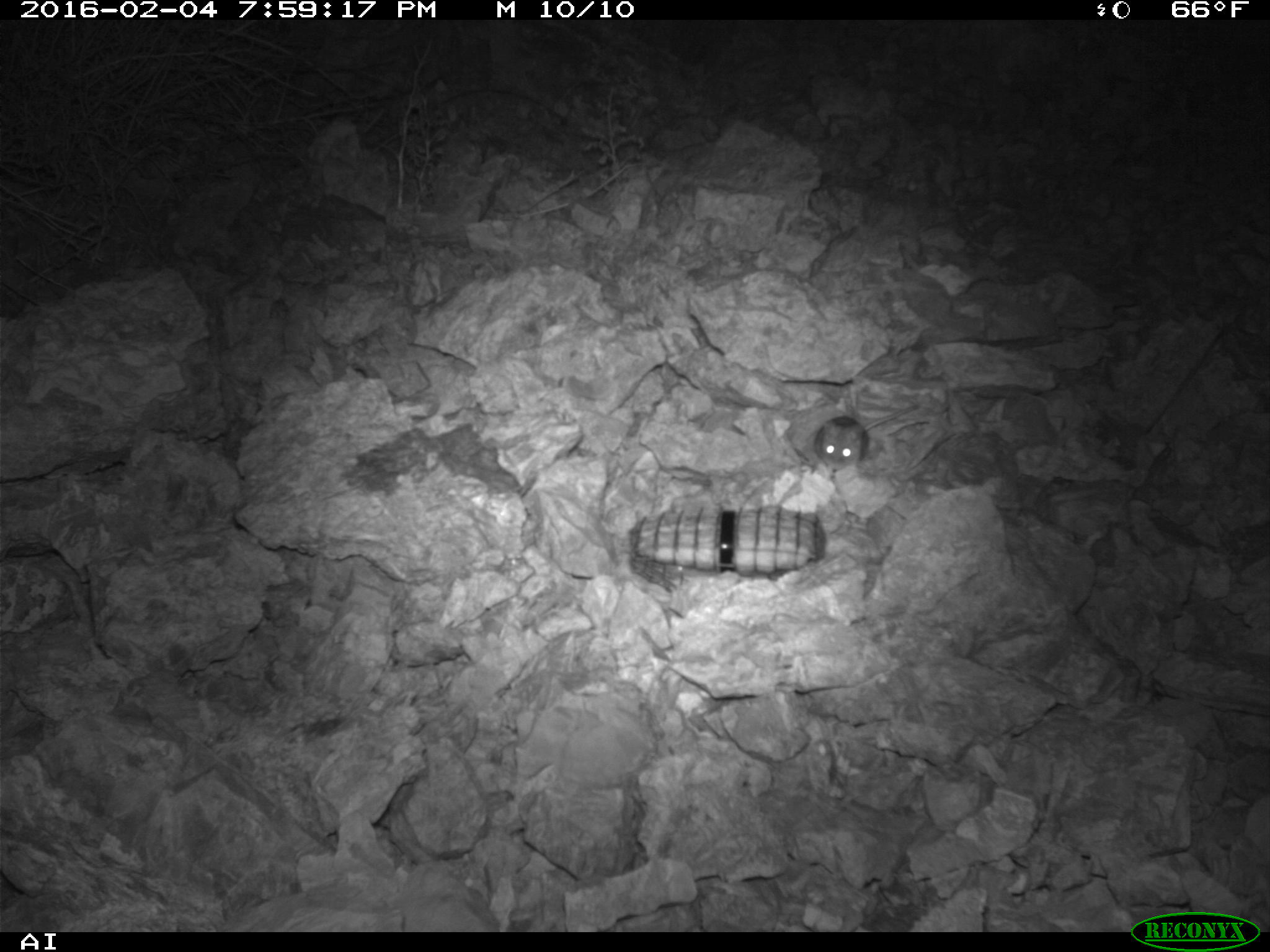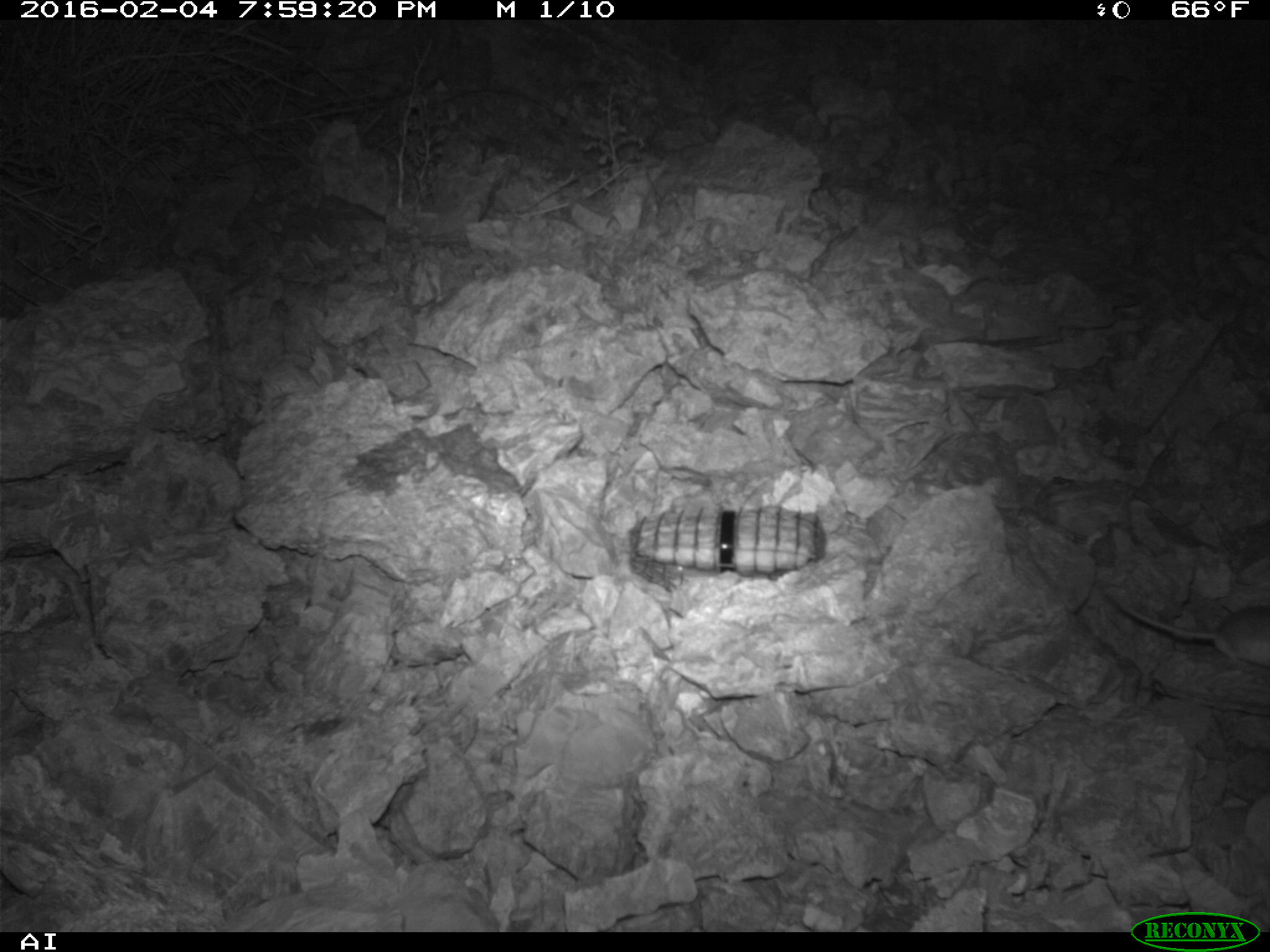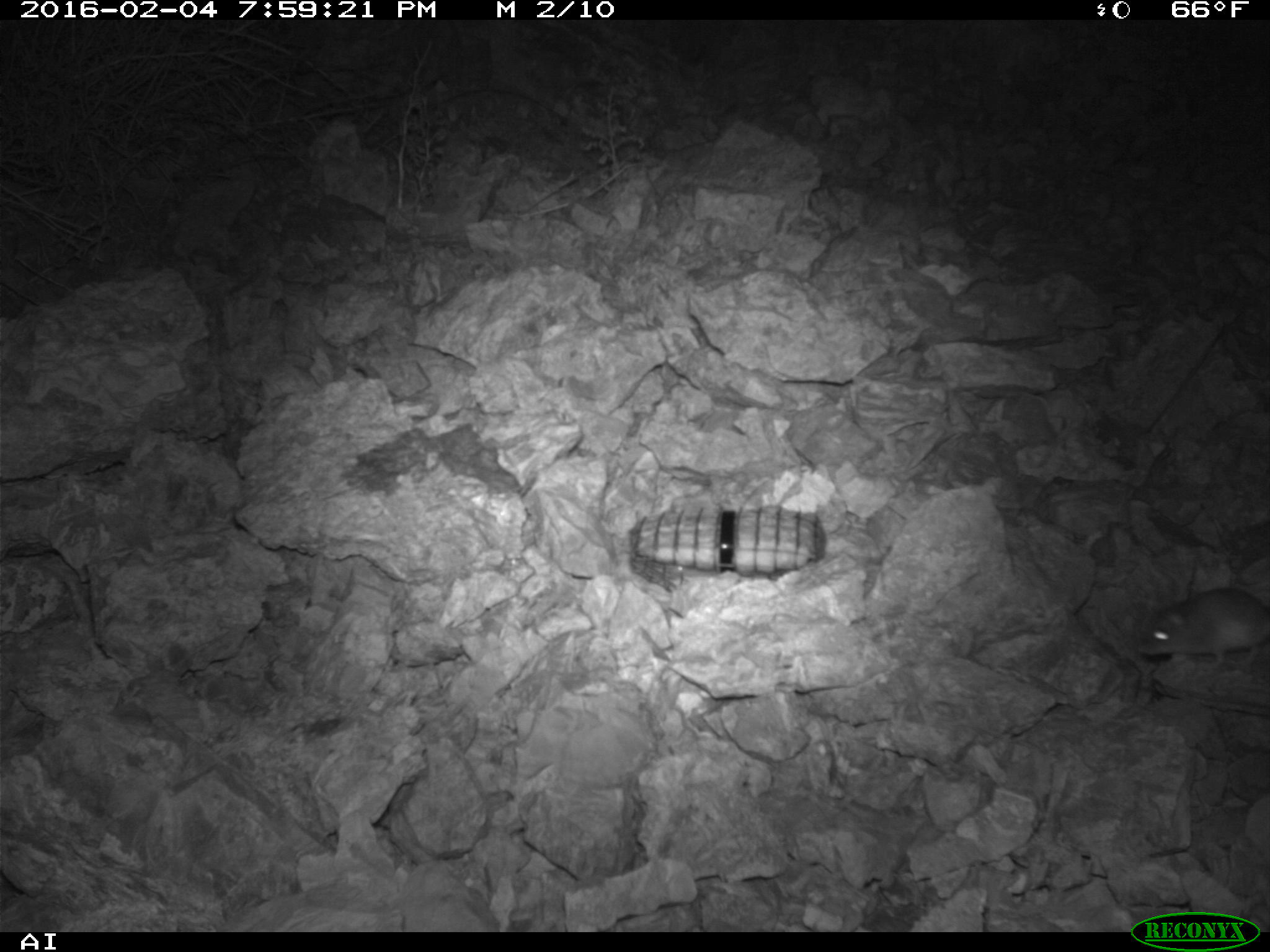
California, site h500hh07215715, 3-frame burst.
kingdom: Animalia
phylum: Chordata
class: Mammalia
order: Rodentia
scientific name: Rodentia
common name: rodent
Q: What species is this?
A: Rodent (Rodentia).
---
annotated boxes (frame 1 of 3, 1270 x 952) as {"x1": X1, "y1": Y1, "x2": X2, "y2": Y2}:
rodent: {"x1": 815, "y1": 397, "x2": 925, "y2": 485}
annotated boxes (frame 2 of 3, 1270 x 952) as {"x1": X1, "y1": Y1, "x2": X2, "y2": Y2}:
rodent: {"x1": 1106, "y1": 591, "x2": 1269, "y2": 666}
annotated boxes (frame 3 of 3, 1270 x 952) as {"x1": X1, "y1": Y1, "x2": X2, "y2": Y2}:
rodent: {"x1": 1136, "y1": 588, "x2": 1269, "y2": 670}